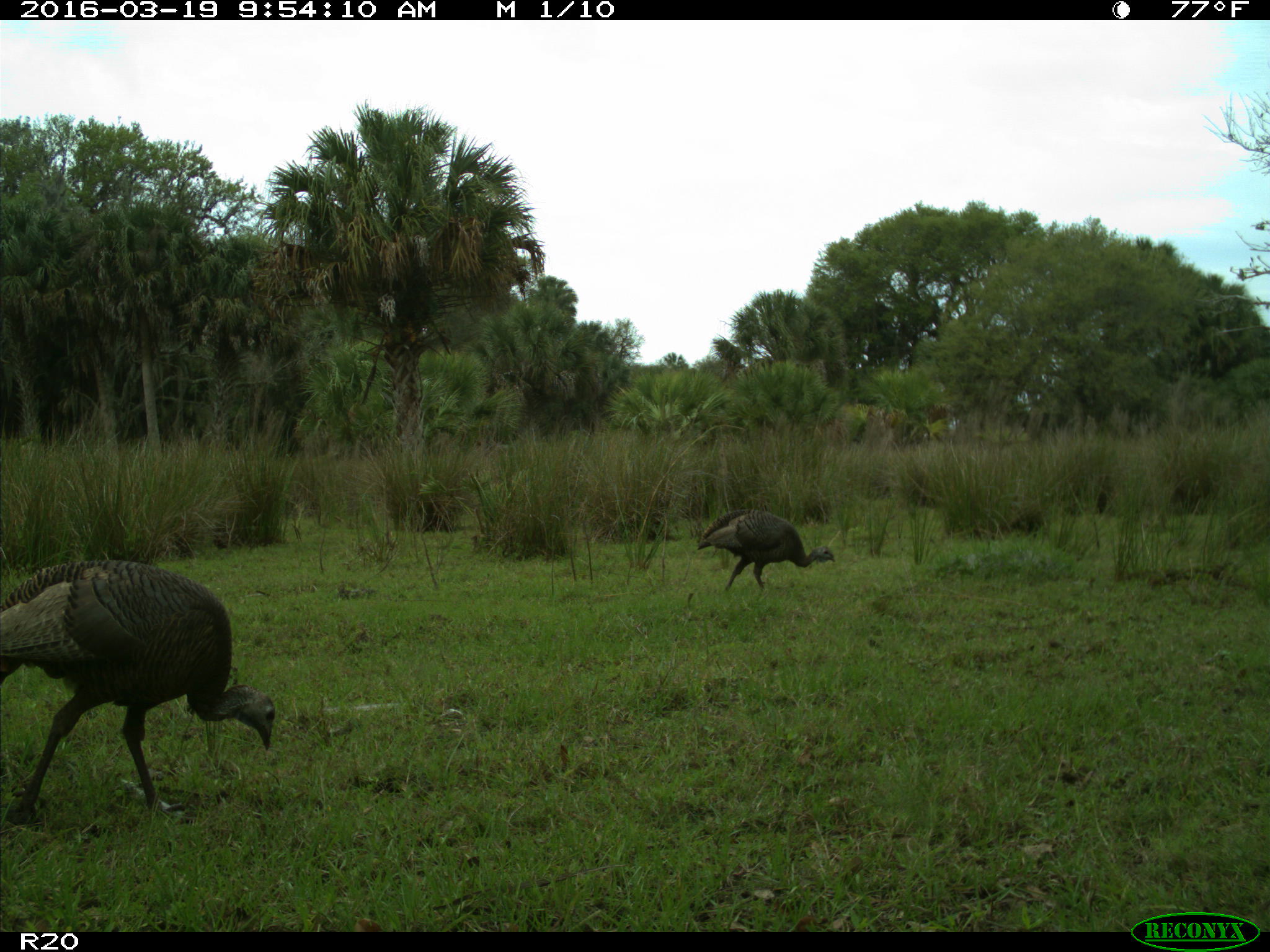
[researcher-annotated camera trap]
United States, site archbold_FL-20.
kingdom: Animalia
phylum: Chordata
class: Aves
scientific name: Aves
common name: birds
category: unidentified bird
Unidentified bird (birds) (Aves).